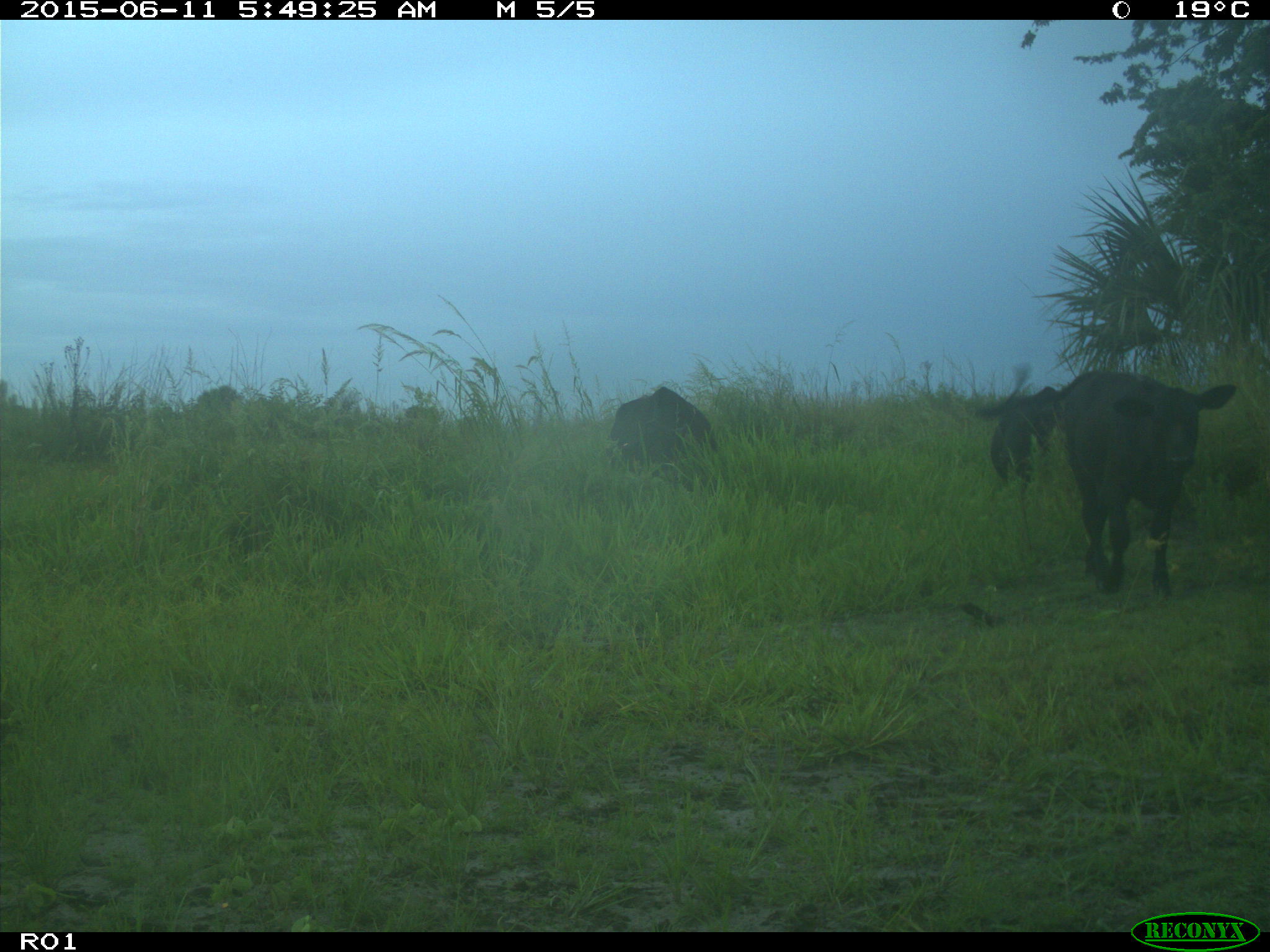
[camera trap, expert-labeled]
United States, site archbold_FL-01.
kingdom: Animalia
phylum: Chordata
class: Mammalia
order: Artiodactyla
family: Bovidae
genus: Bos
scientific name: Bos taurus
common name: domestic cow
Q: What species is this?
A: Bos taurus (domestic cow).